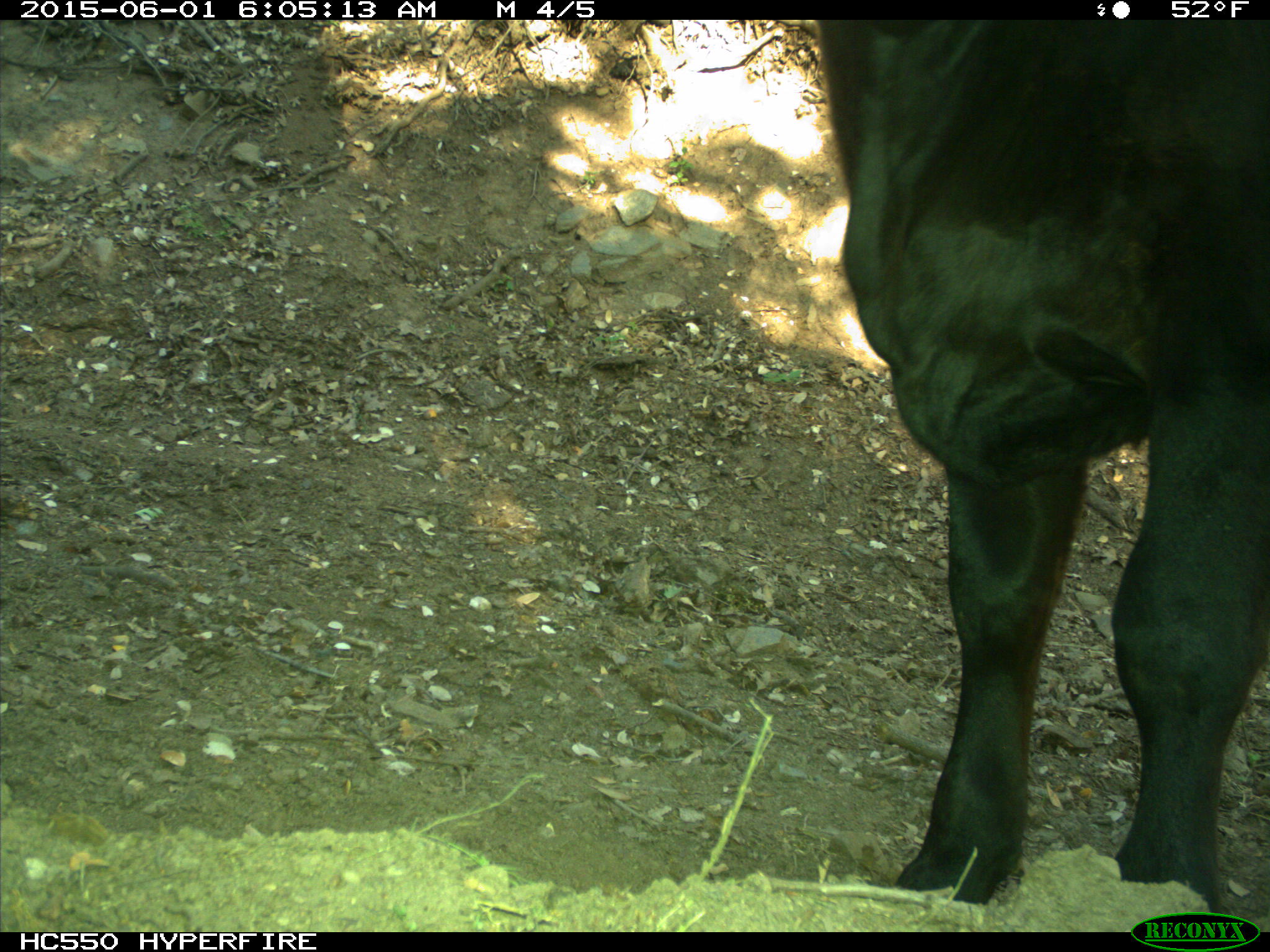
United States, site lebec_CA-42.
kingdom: Animalia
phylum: Chordata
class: Mammalia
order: Artiodactyla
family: Bovidae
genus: Bos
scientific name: Bos taurus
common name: domestic cow